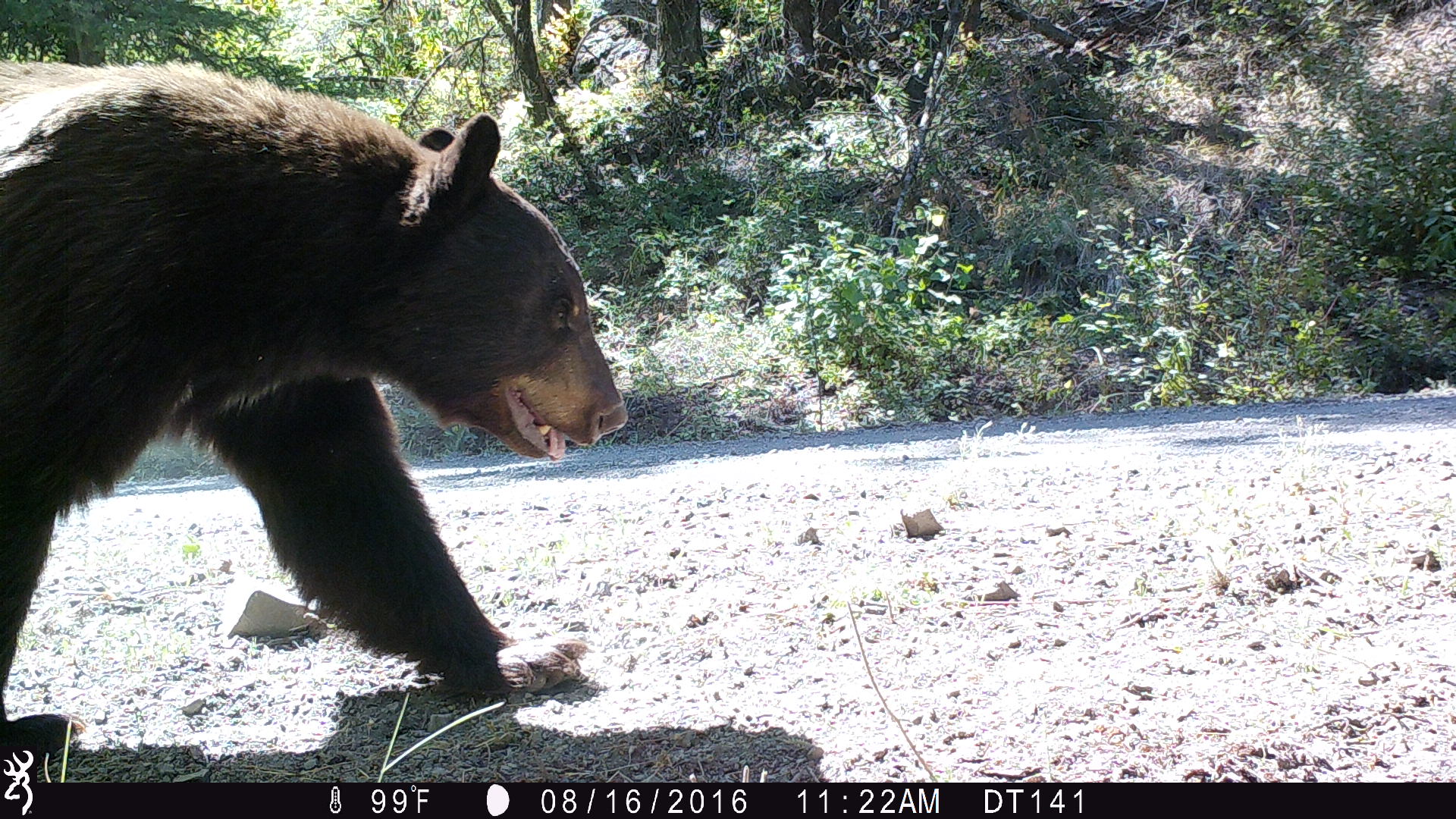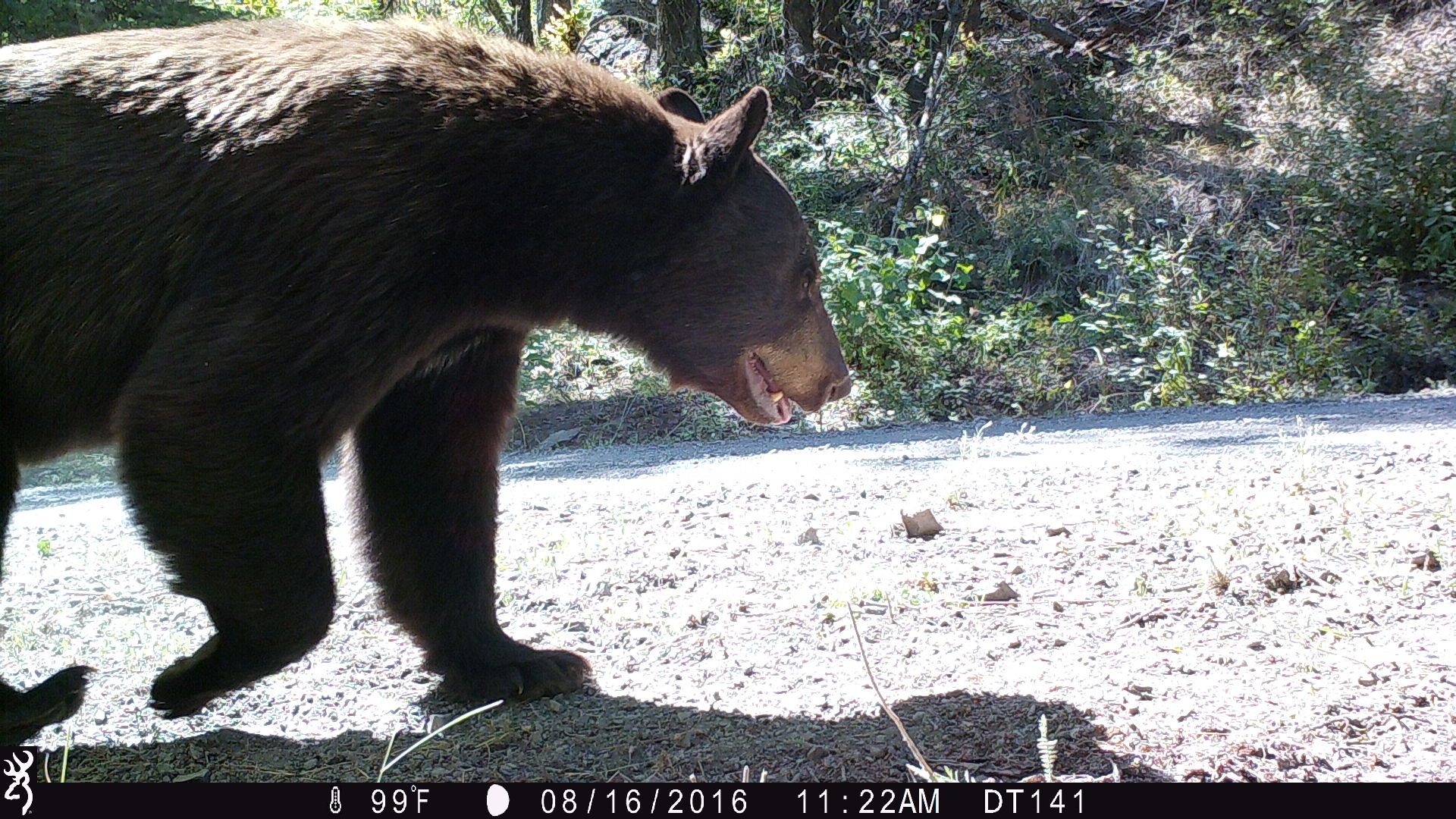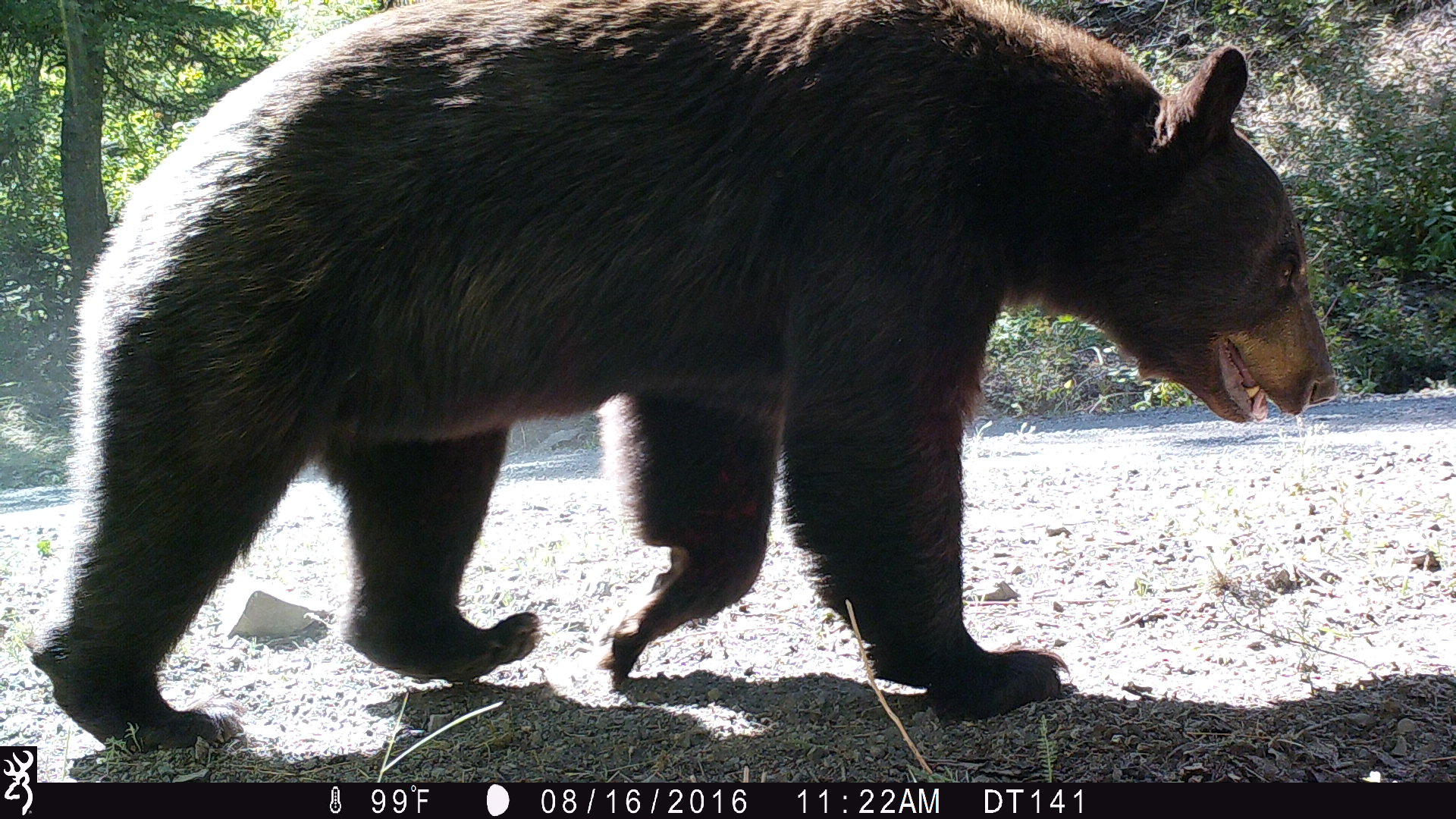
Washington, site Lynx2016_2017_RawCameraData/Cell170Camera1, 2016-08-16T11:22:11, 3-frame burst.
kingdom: Animalia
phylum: Chordata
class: Mammalia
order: Carnivora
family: Ursidae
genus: Ursus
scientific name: Ursus americanus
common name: american black bear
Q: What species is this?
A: Ursus americanus (american black bear).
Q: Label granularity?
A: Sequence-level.